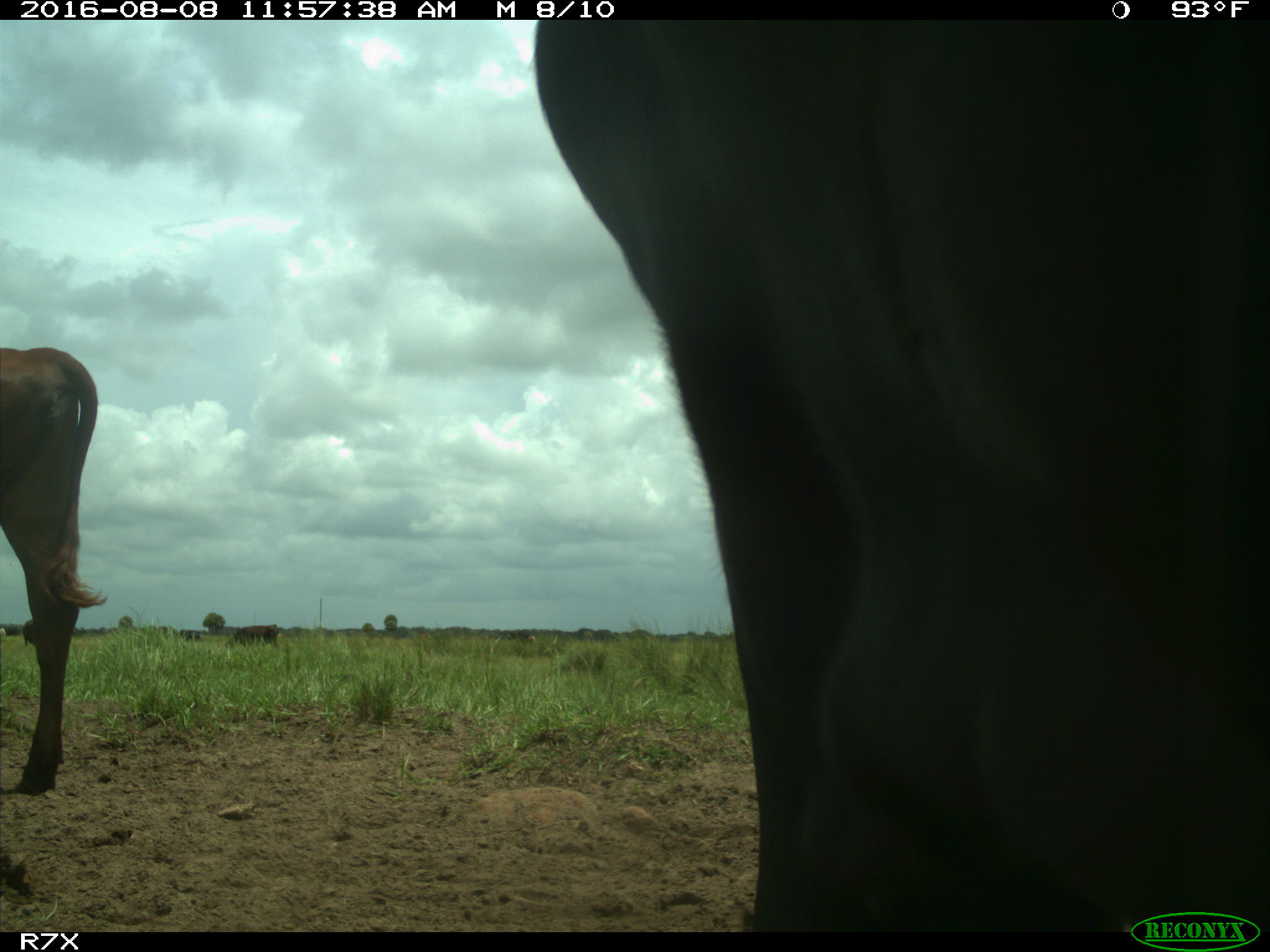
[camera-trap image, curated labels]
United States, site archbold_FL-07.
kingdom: Animalia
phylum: Chordata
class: Mammalia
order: Artiodactyla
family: Bovidae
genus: Bos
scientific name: Bos taurus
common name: domestic cow